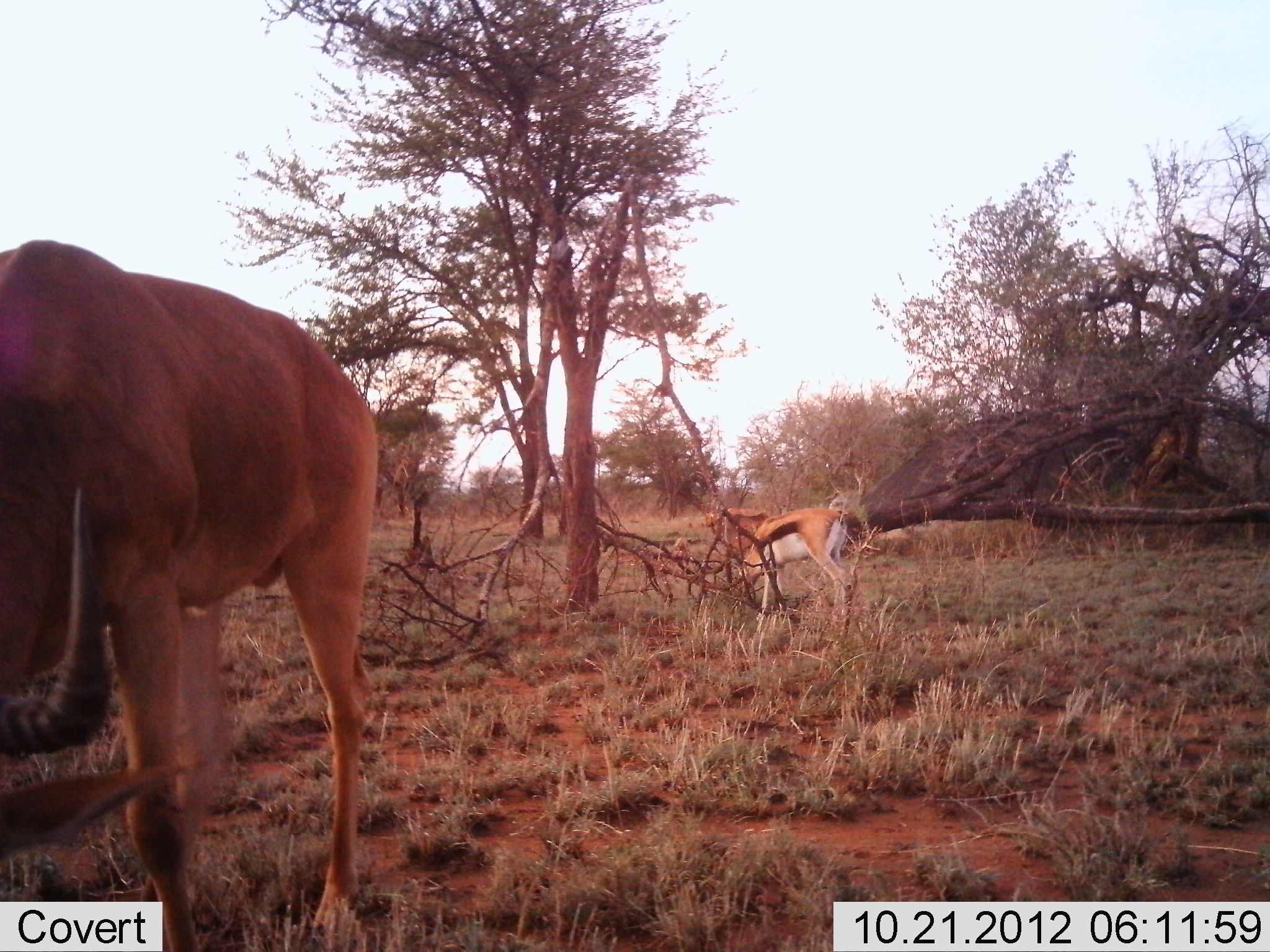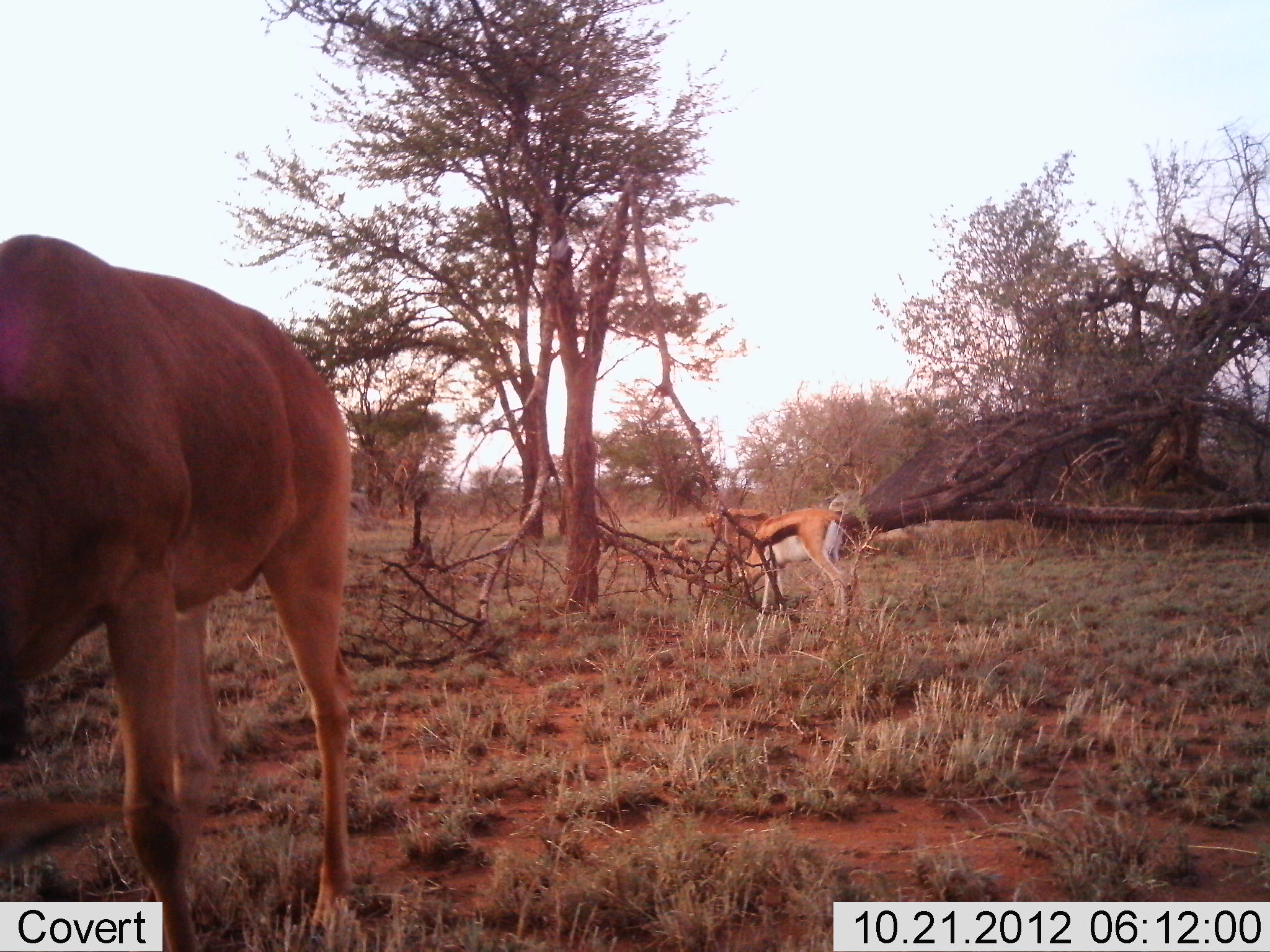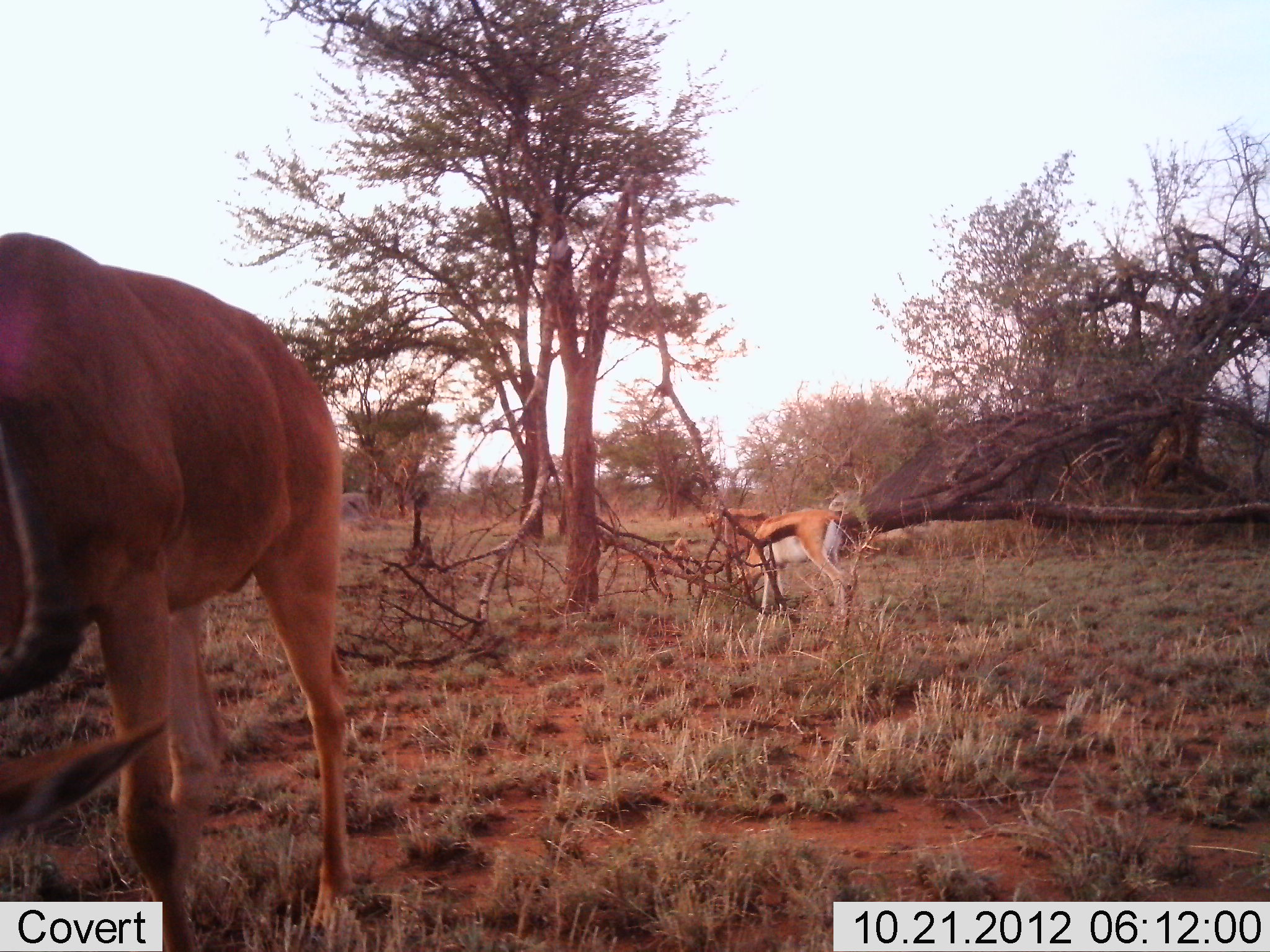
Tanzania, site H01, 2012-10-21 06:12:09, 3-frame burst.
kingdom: Animalia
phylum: Chordata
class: Mammalia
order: Artiodactyla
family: Bovidae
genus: Eudorcas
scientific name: Eudorcas thomsonii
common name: thomson's gazelle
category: gazellethomsons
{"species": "gazellethomsons (thomson's gazelle) (Eudorcas thomsonii)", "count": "1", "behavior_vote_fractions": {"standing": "55%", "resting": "0%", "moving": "0%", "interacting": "0%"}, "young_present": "0%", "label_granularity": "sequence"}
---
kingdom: Animalia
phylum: Chordata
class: Mammalia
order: Artiodactyla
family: Bovidae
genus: Alcelaphus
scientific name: Alcelaphus buselaphus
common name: hartebeest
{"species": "hartebeest (Alcelaphus buselaphus)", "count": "1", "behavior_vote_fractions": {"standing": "55%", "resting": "0%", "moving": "0%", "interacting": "0%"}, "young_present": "0%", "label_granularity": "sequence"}